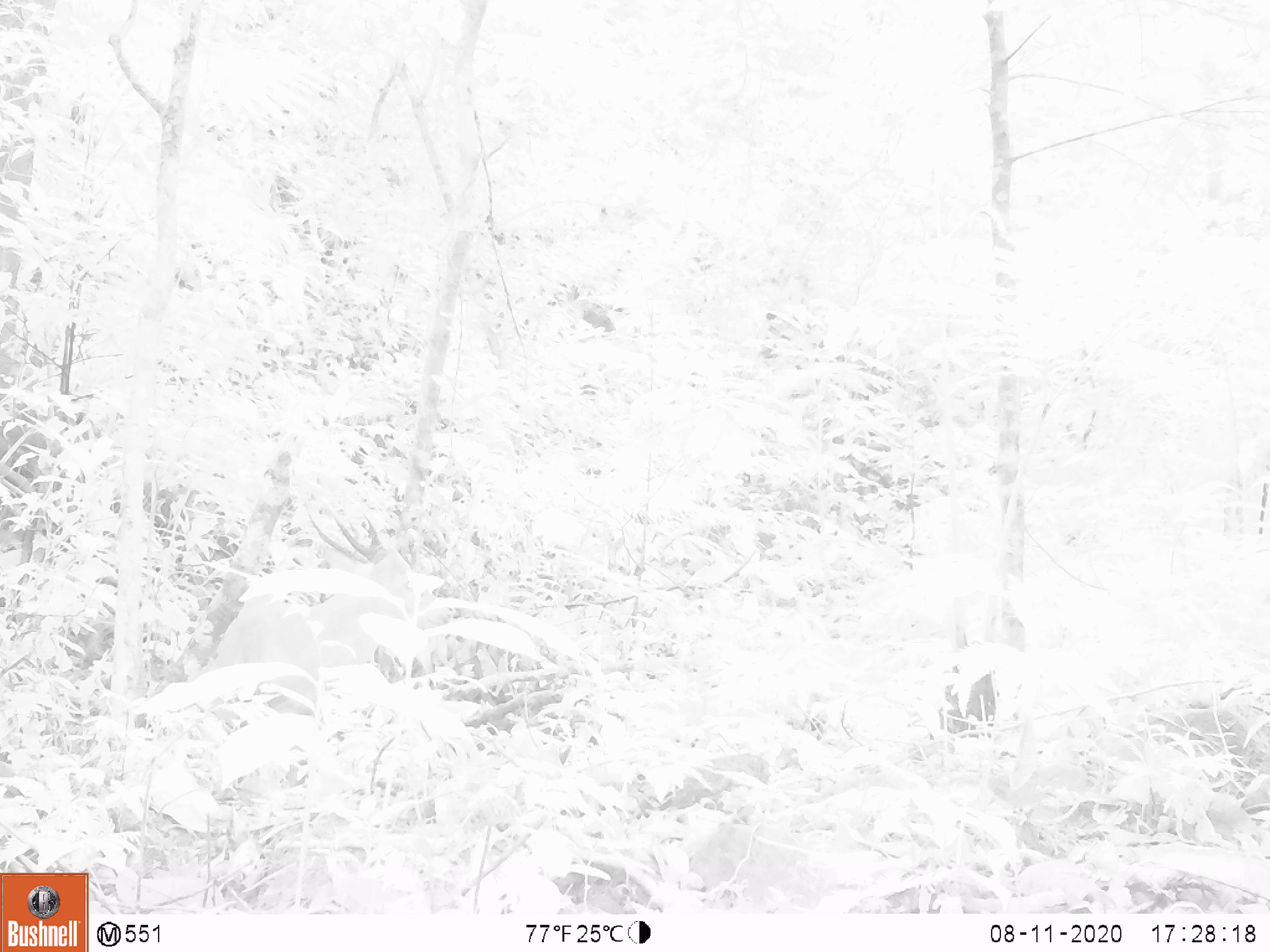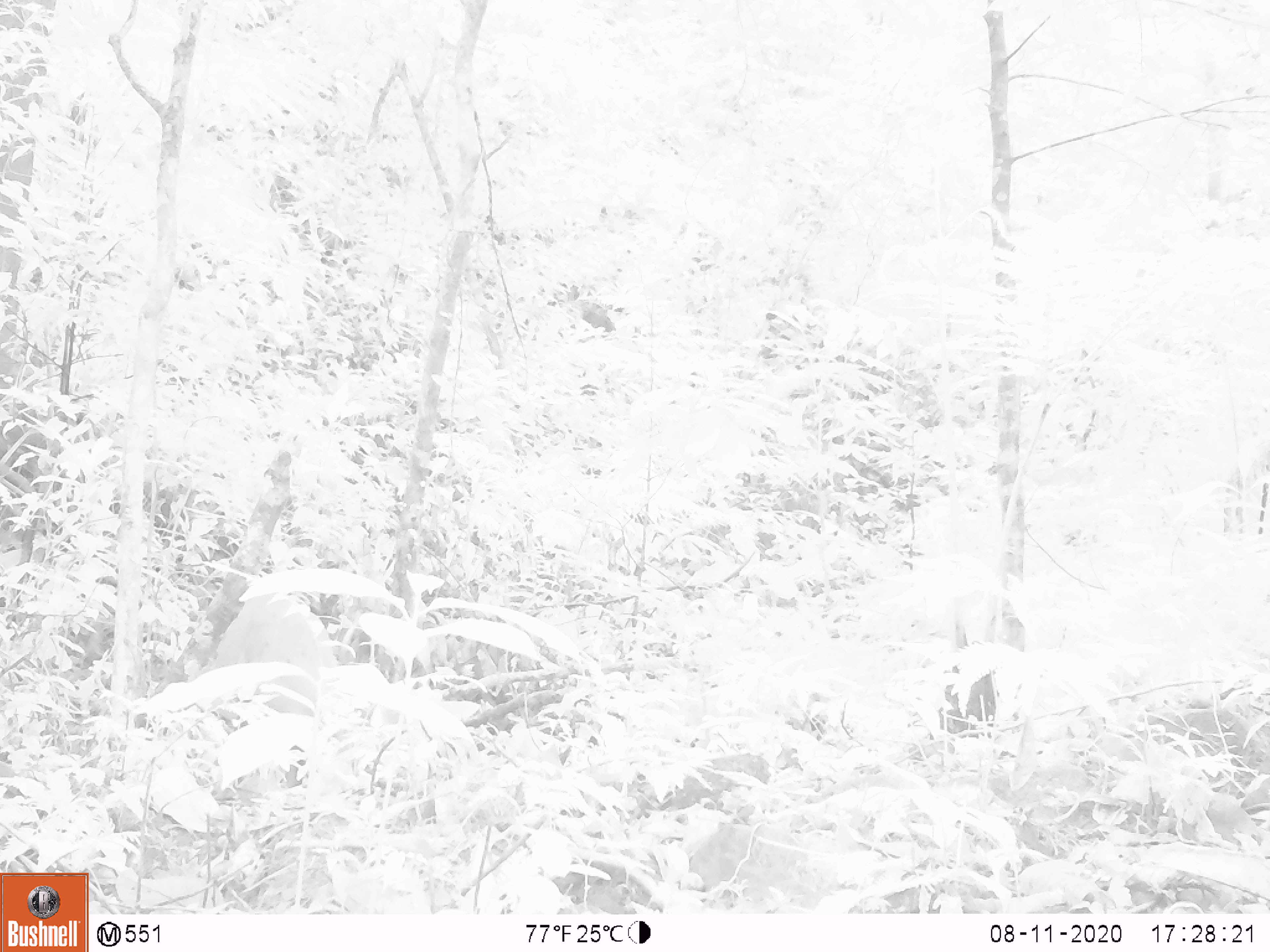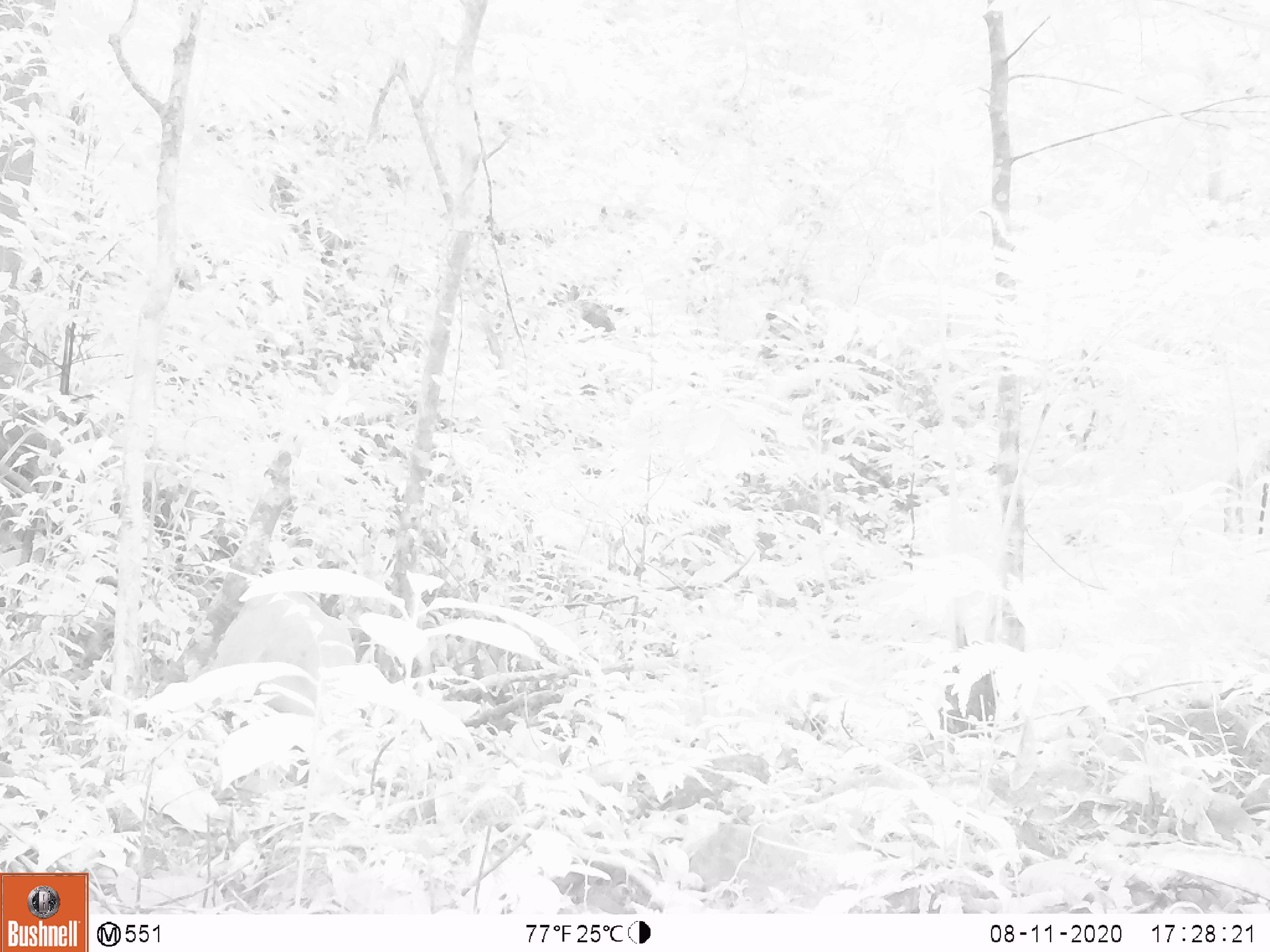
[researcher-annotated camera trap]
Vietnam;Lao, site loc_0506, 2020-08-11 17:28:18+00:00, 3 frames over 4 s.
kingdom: Animalia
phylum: Chordata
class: Mammalia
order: Artiodactyla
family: Cervidae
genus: Muntiacus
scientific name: Muntiacus vuquangensis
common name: large-antlered muntjac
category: large antlered muntjac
Large antlered muntjac (large-antlered muntjac) (Muntiacus vuquangensis). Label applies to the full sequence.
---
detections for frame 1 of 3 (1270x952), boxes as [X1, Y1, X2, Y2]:
large antlered muntjac: [188, 492, 455, 724]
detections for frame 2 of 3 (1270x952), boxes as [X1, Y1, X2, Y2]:
large antlered muntjac: [209, 585, 339, 710]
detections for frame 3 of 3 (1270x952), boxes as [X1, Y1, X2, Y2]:
large antlered muntjac: [211, 583, 354, 721]